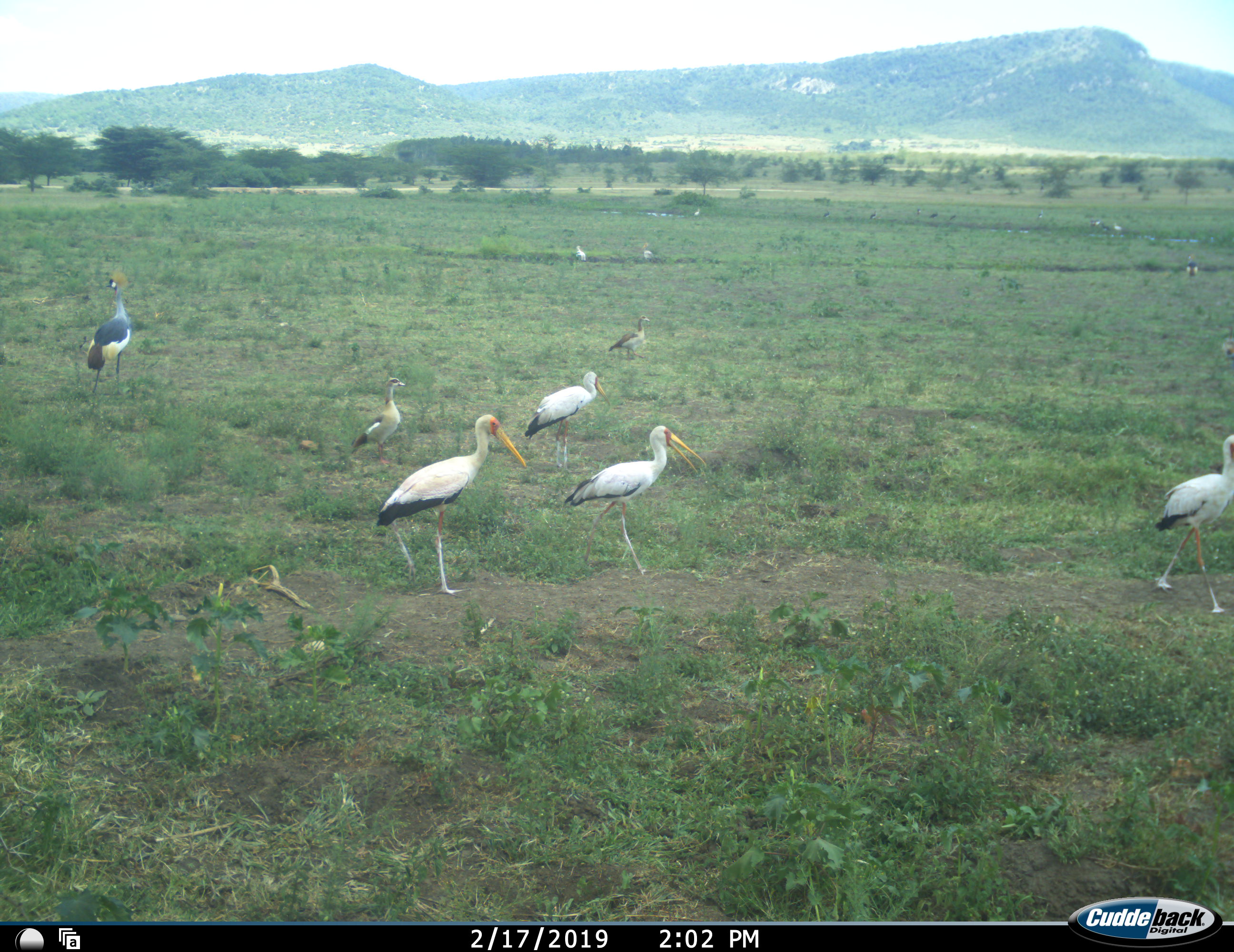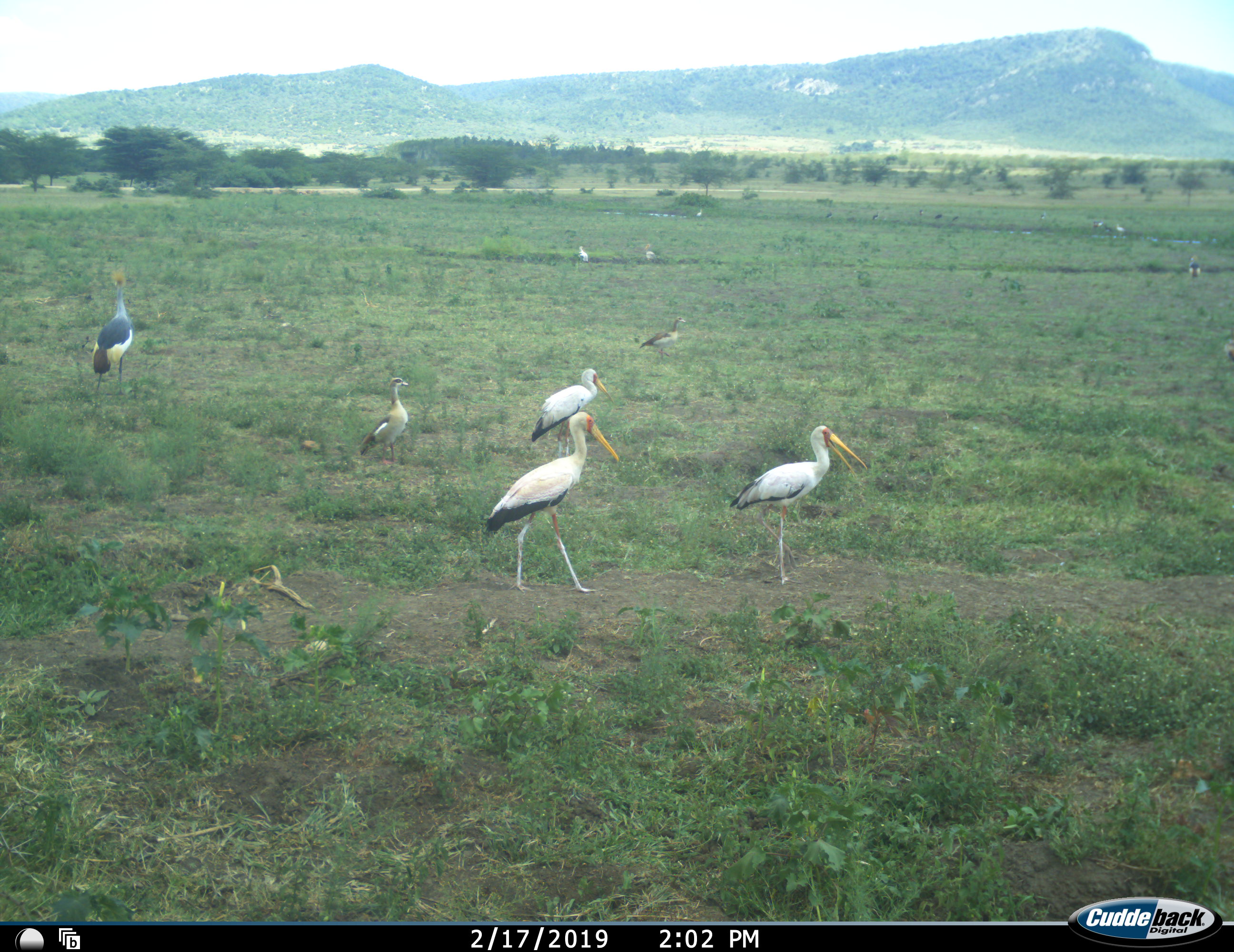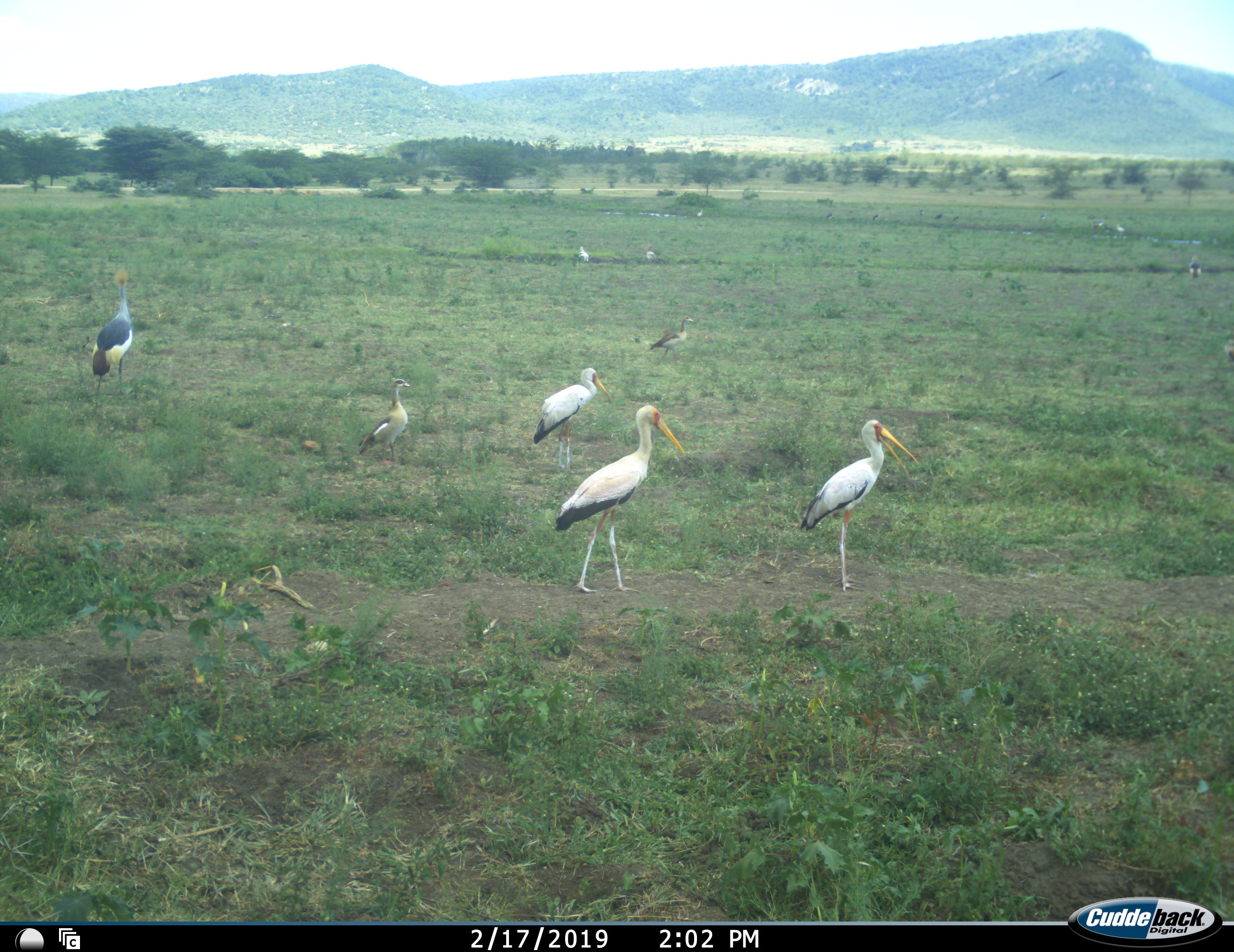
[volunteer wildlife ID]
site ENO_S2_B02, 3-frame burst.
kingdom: Animalia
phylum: Chordata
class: Aves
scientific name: Aves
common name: bird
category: birdother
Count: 11-50.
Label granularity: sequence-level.